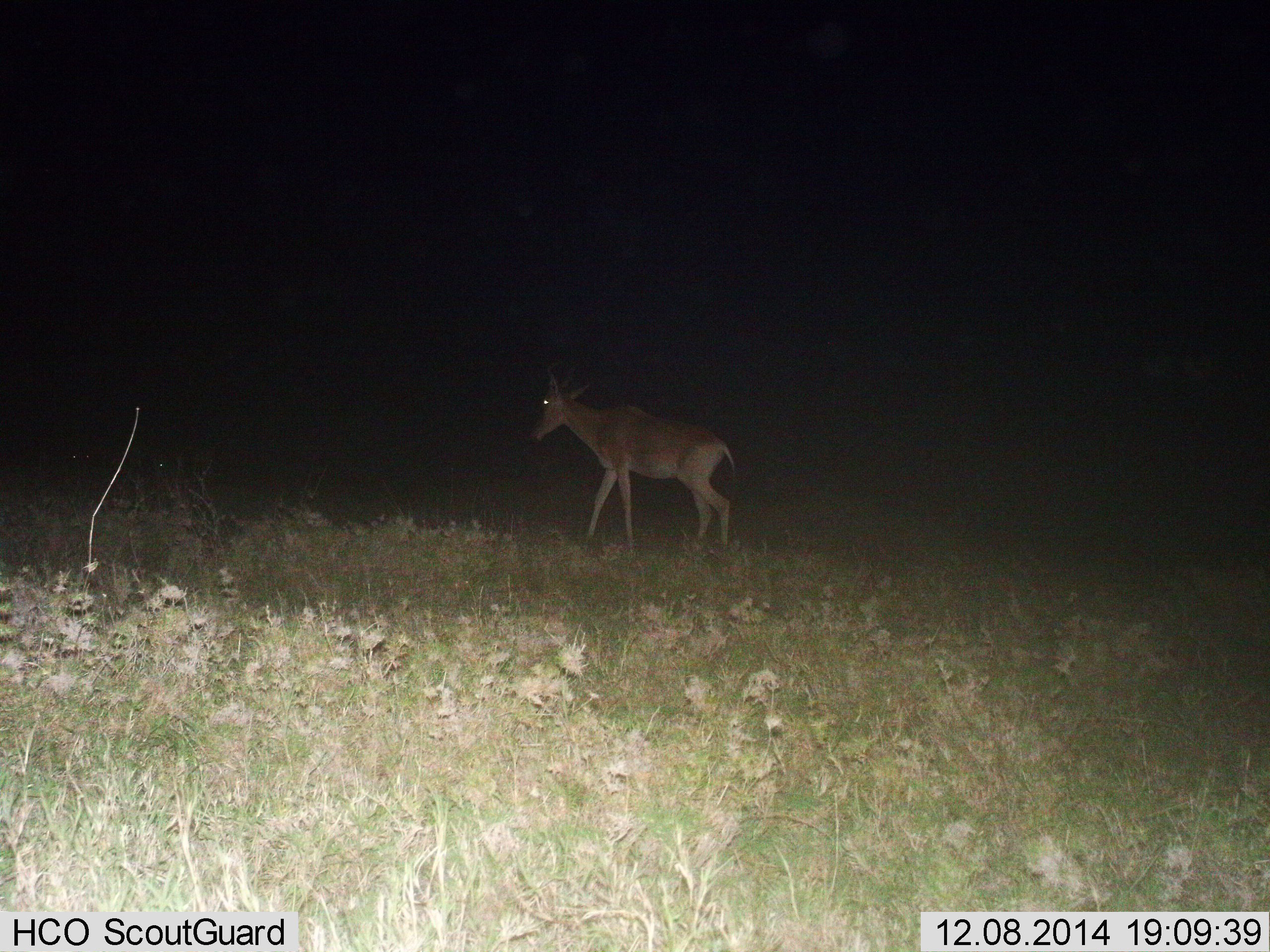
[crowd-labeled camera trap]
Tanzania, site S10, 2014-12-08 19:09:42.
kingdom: Animalia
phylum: Chordata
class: Mammalia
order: Artiodactyla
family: Bovidae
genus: Alcelaphus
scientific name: Alcelaphus buselaphus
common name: hartebeest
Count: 1.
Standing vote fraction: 20%.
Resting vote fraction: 0%.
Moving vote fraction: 80%.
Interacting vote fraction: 0%.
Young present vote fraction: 0%.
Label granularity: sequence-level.